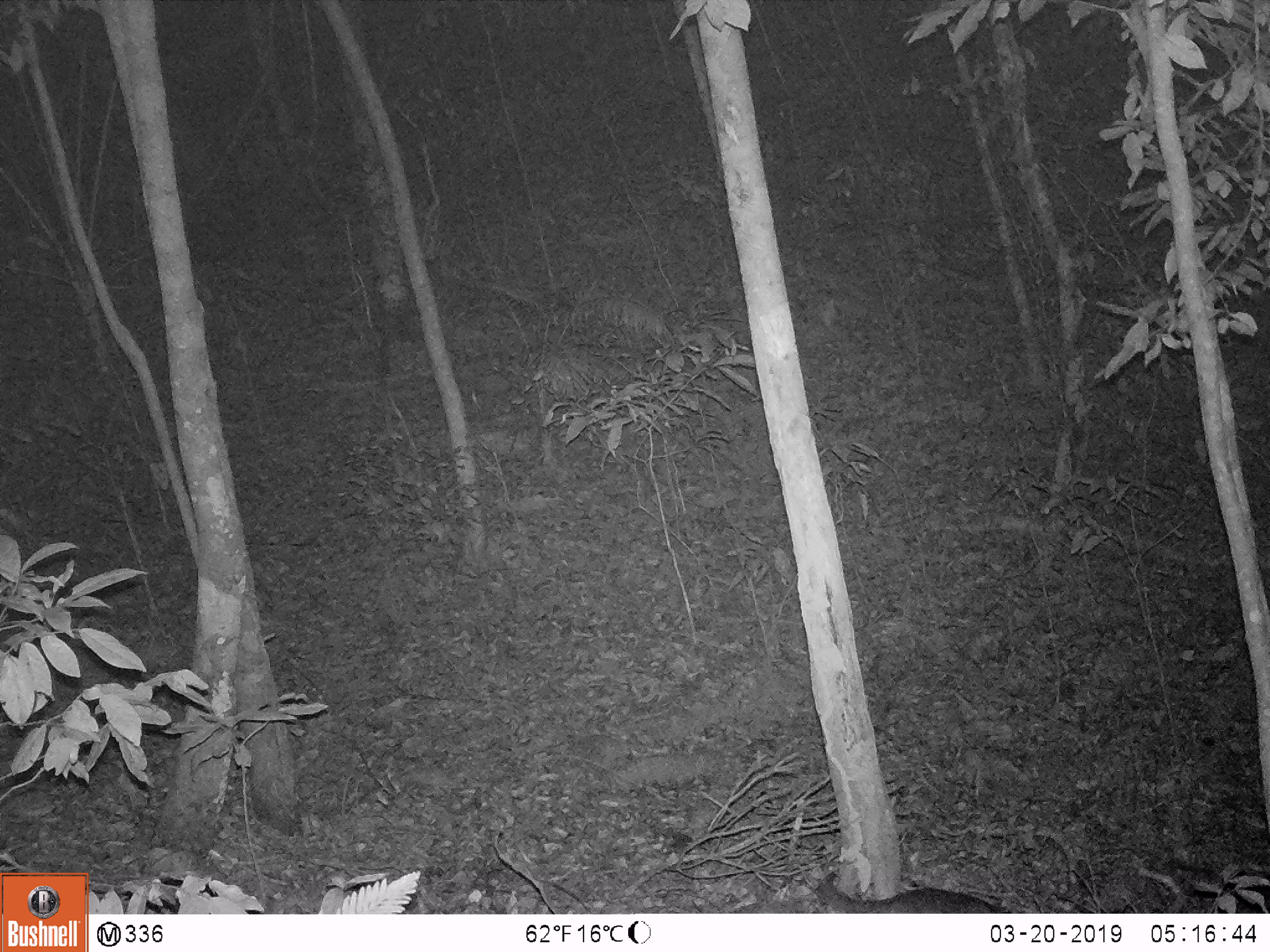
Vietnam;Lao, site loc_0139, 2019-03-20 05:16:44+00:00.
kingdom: Animalia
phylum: Chordata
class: Mammalia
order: Carnivora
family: Viverridae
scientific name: Paradoxurinae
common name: palm civet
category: unidentified palm civet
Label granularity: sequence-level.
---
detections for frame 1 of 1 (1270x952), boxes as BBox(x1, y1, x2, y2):
unidentified palm civet: BBox(812, 872, 1011, 911)